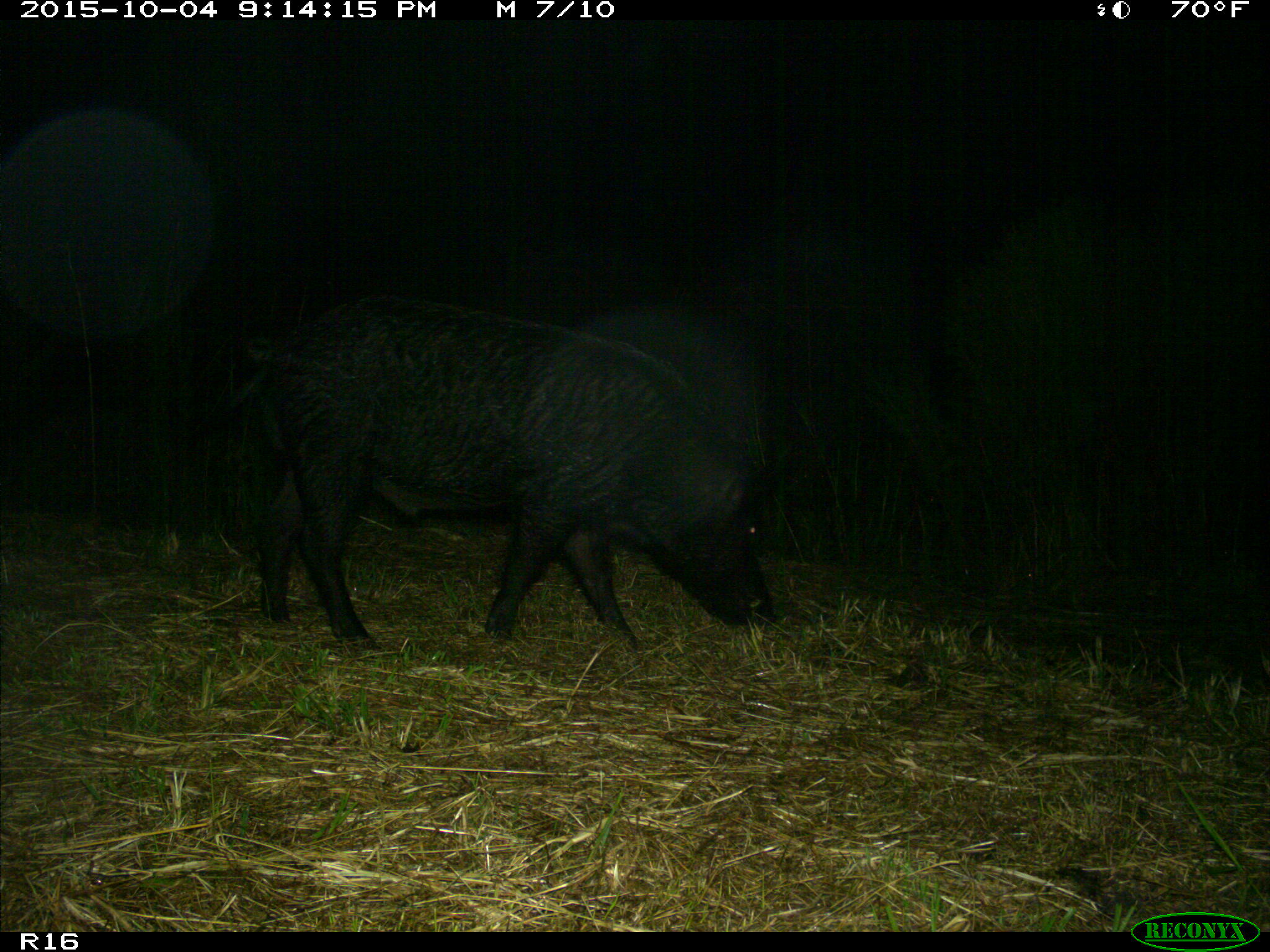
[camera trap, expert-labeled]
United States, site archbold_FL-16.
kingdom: Animalia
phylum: Chordata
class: Mammalia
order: Artiodactyla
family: Suidae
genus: Sus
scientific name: Sus scrofa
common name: wild boar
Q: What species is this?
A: Sus scrofa (wild boar).